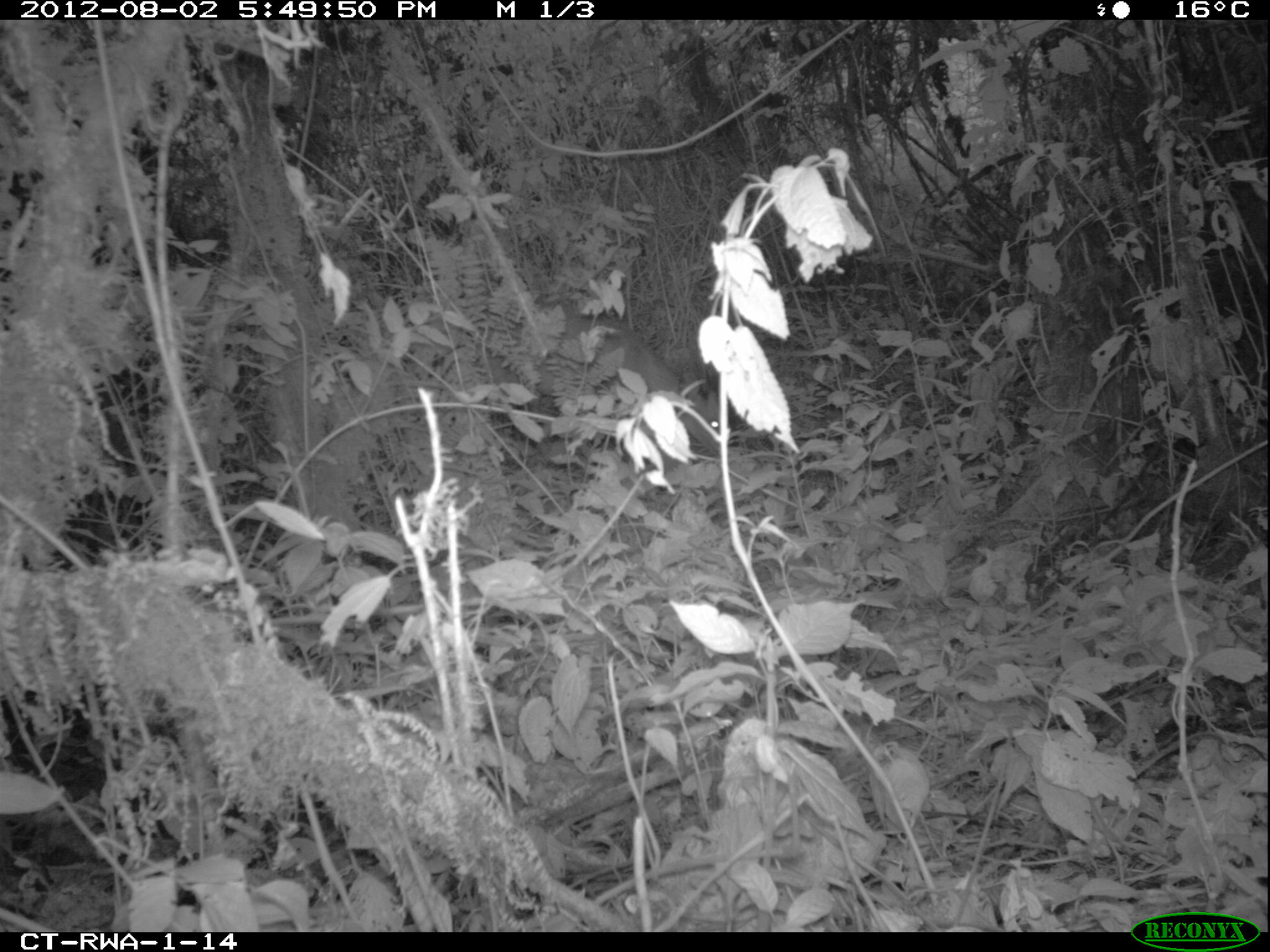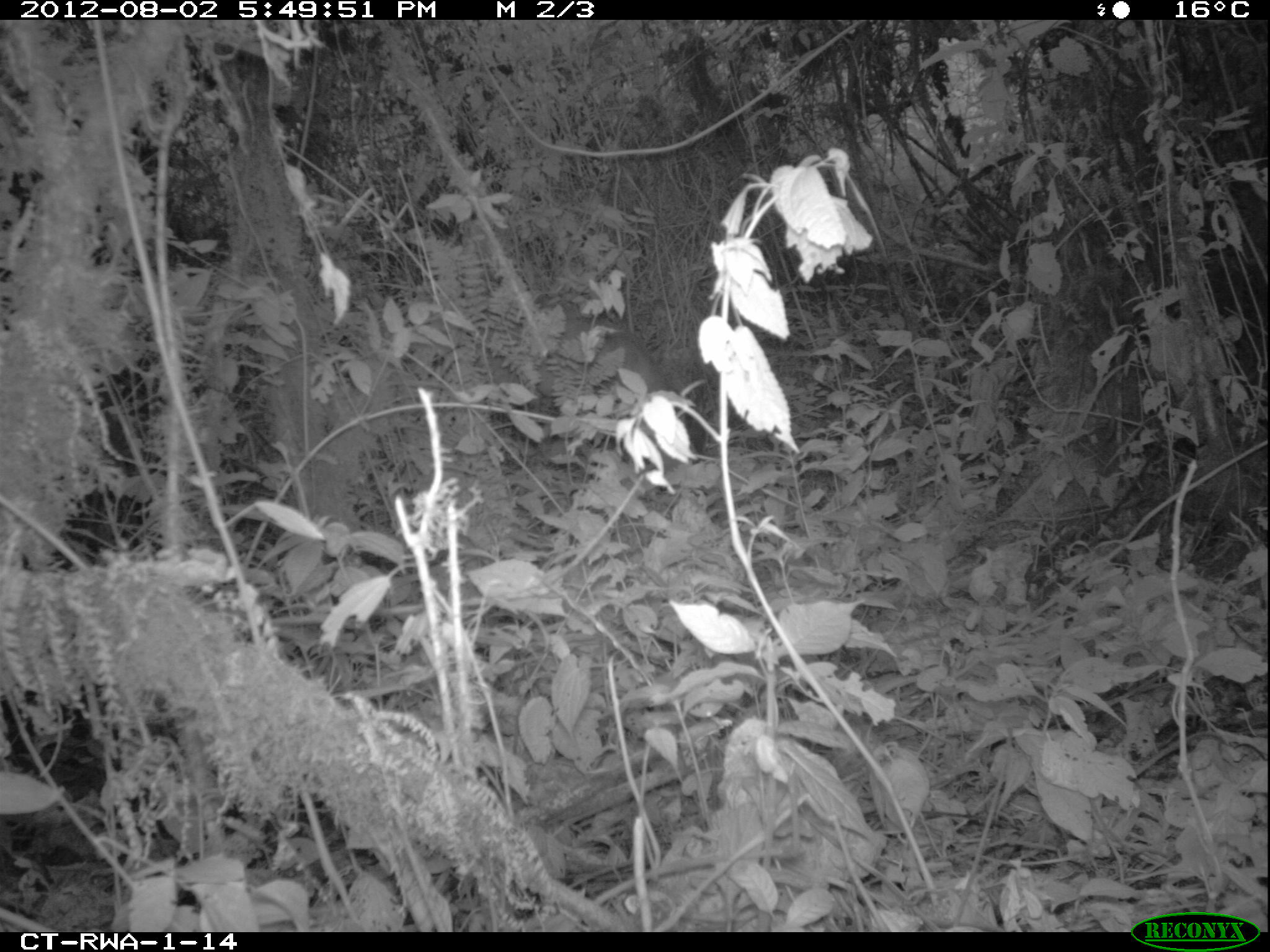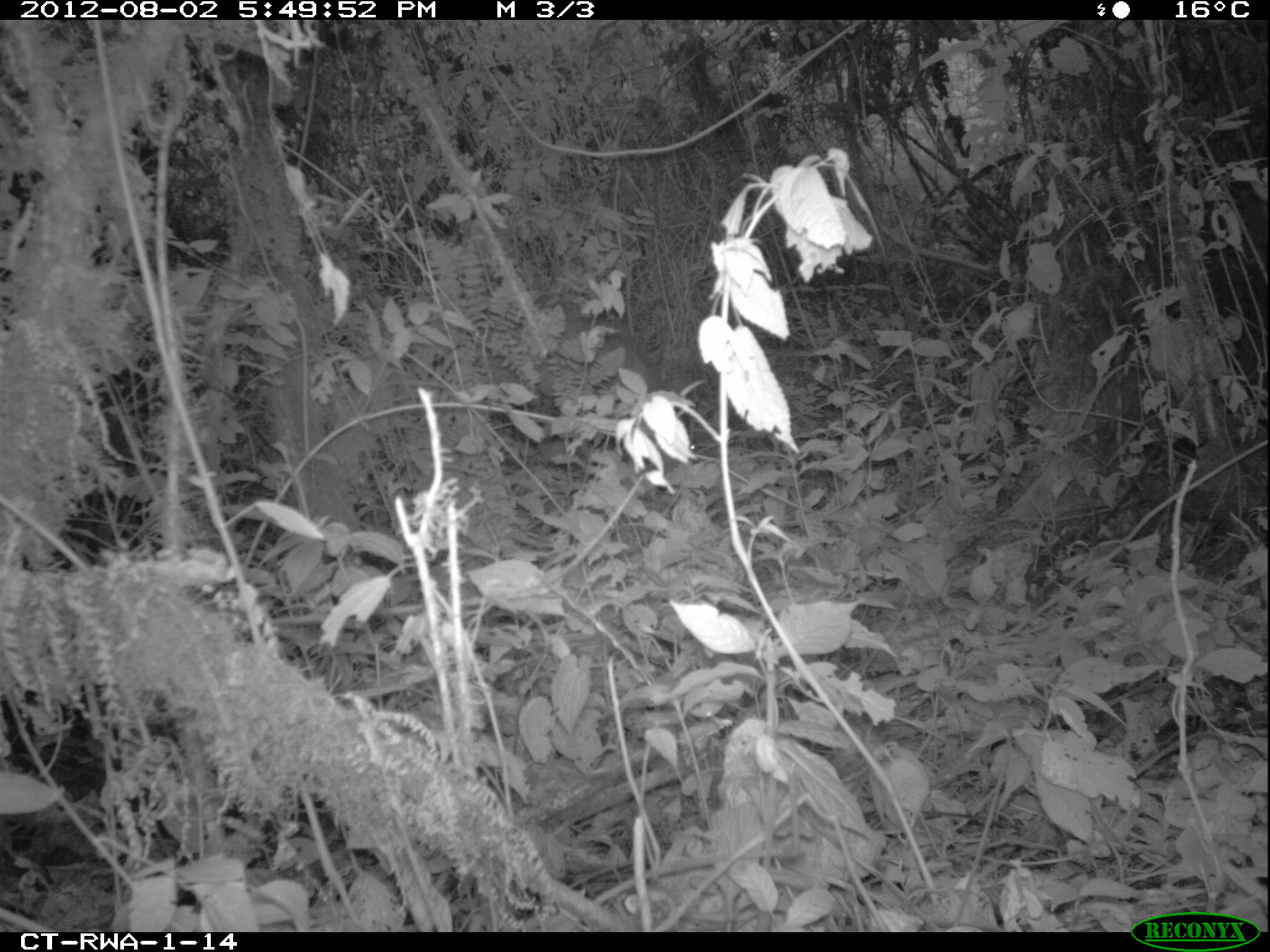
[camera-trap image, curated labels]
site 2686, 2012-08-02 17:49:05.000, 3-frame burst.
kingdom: Animalia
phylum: Chordata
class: Mammalia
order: Artiodactyla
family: Bovidae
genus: Cephalophus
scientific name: Cephalophus nigrifrons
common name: black-fronted duiker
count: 1